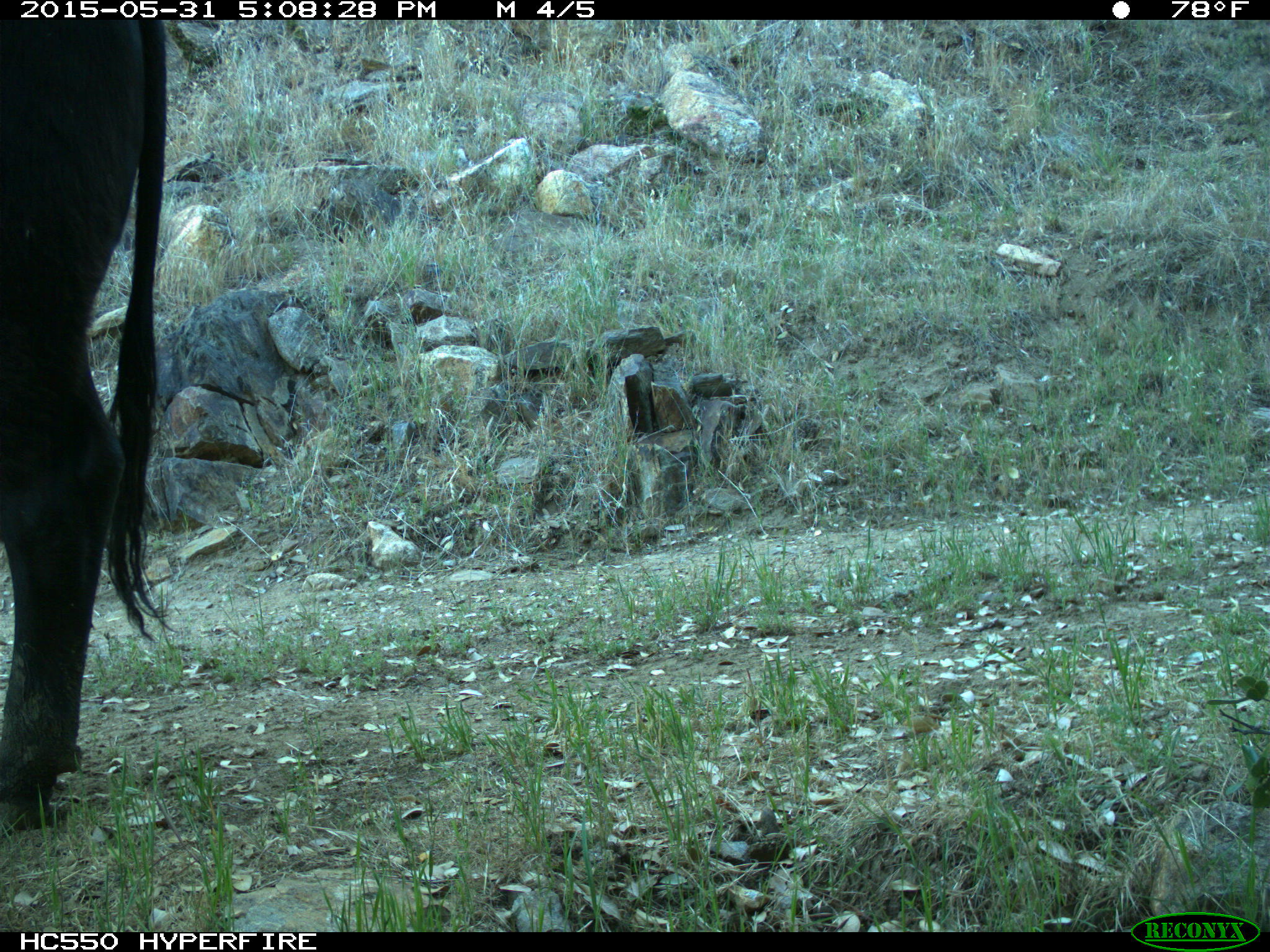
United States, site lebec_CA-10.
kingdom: Animalia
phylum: Chordata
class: Mammalia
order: Artiodactyla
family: Bovidae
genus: Bos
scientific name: Bos taurus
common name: domestic cow